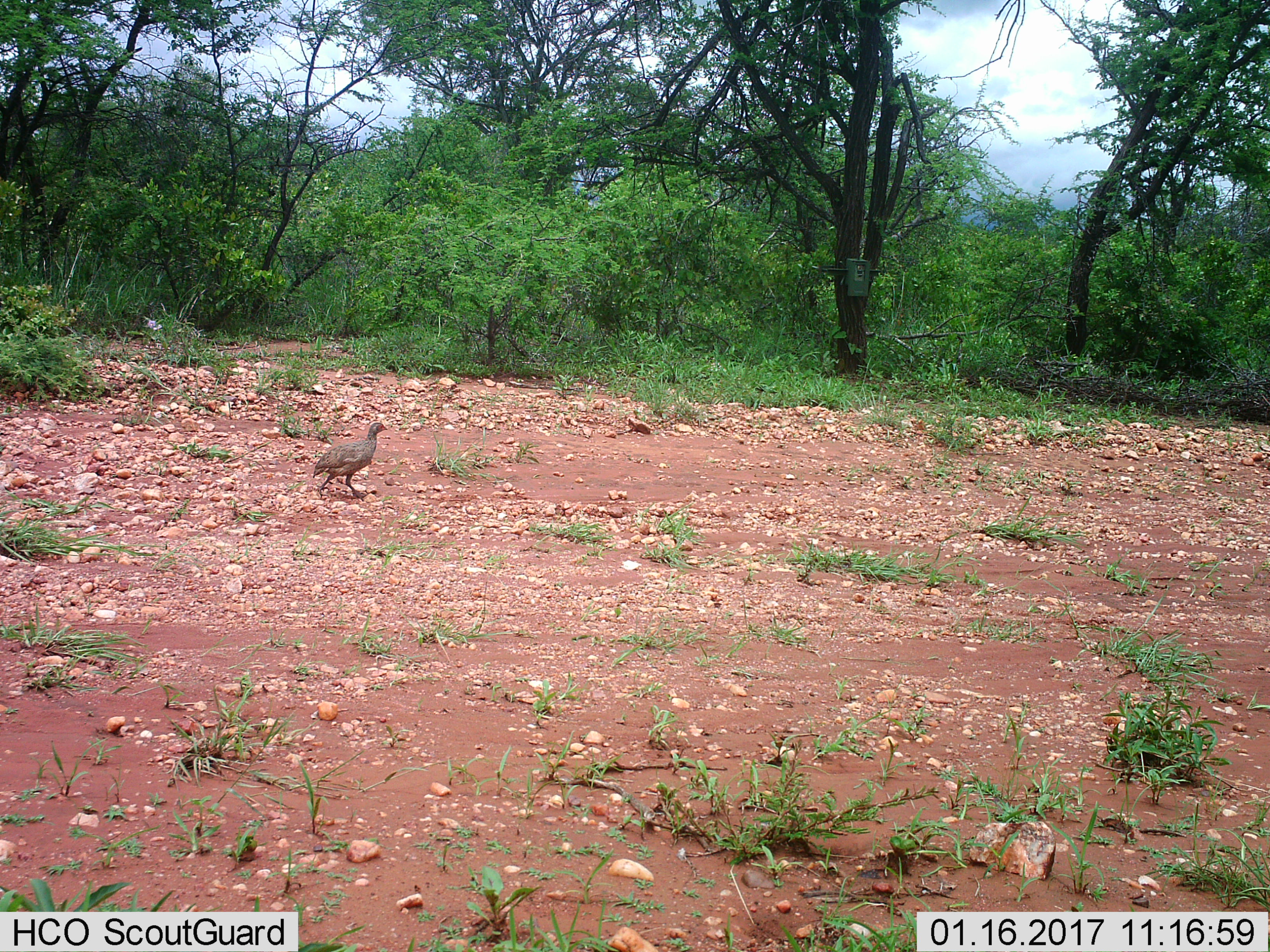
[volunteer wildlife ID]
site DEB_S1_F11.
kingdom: Animalia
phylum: Chordata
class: Aves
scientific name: Aves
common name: bird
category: birdother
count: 1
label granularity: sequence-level